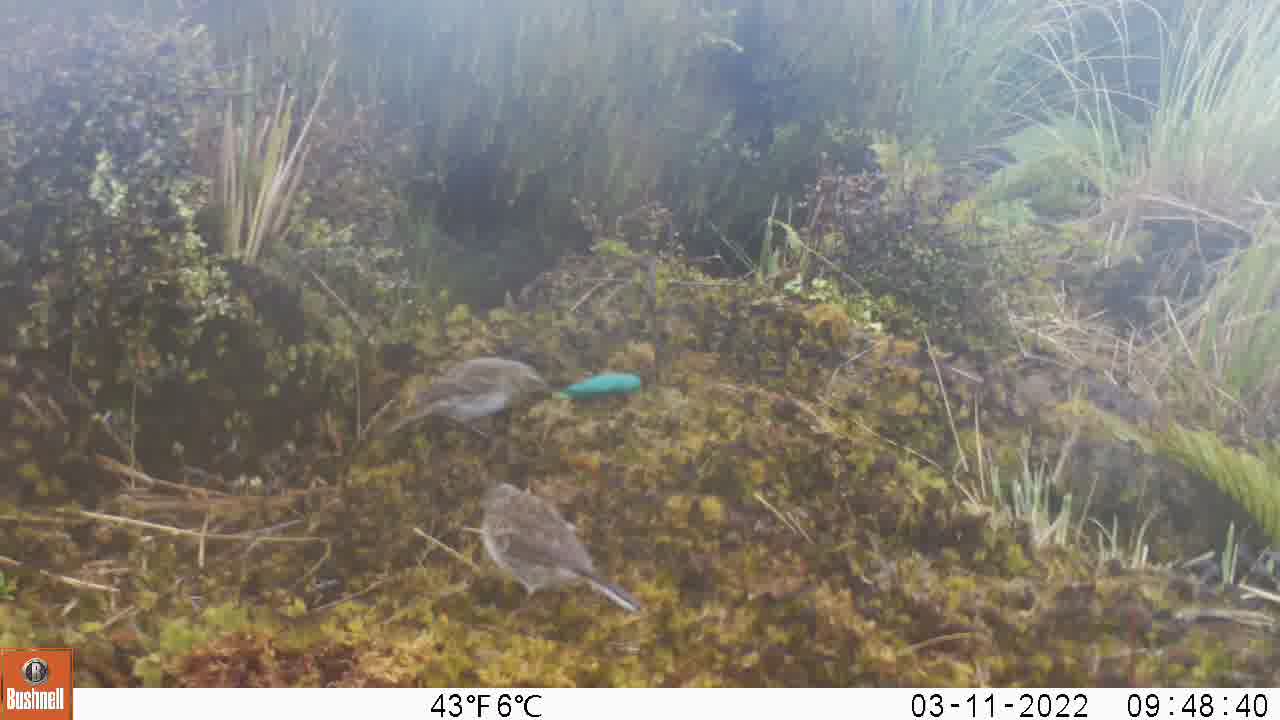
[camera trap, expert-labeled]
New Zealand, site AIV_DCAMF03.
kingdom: Animalia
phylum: Chordata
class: Aves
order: Passeriformes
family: Motacillidae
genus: Anthus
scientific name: Anthus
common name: pipit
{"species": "pipit (Anthus)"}